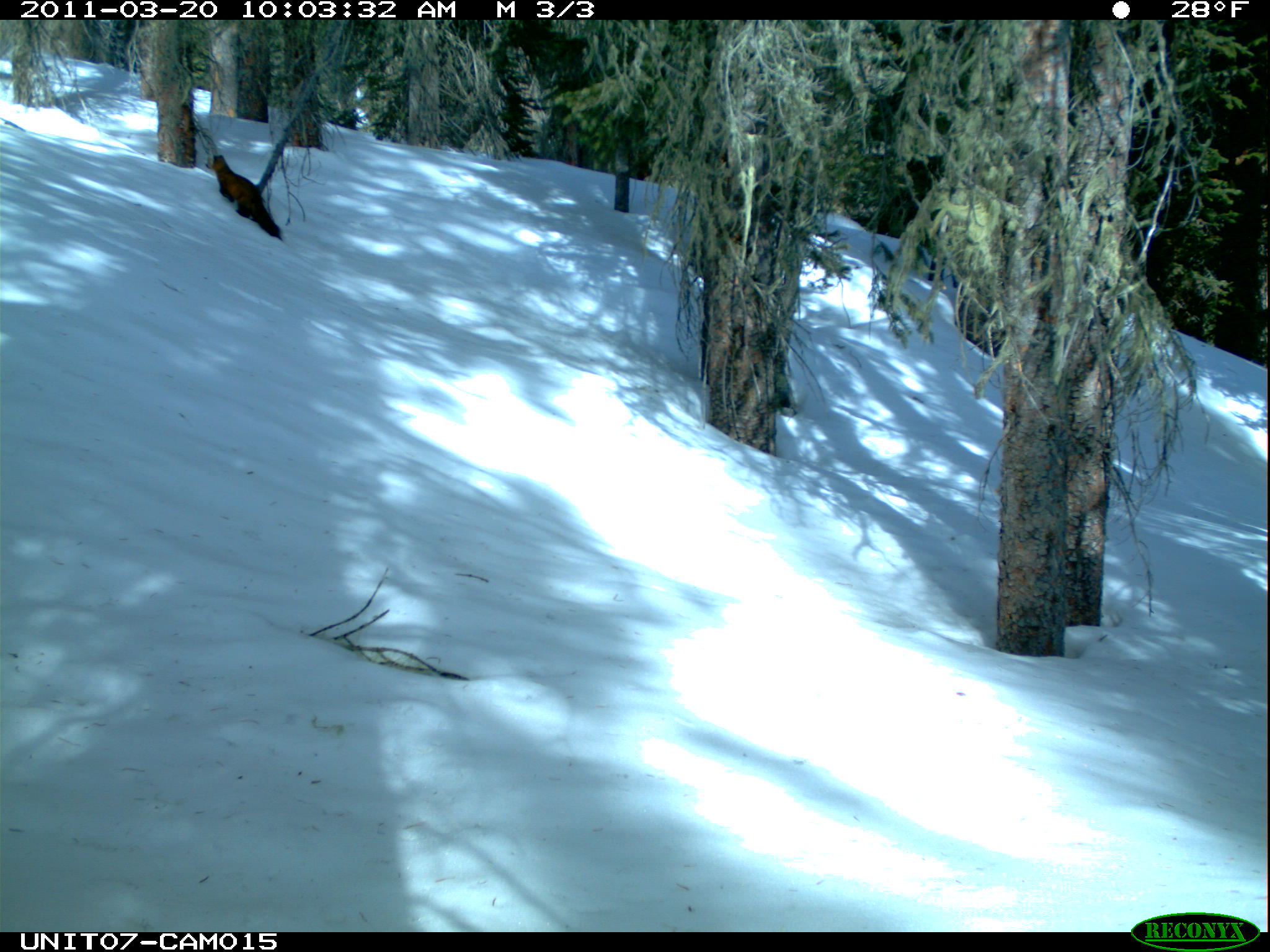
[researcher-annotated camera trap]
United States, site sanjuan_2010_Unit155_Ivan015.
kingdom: Animalia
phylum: Chordata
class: Mammalia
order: Carnivora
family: Mustelidae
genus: Martes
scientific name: Martes americana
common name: american marten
Martes americana (american marten).